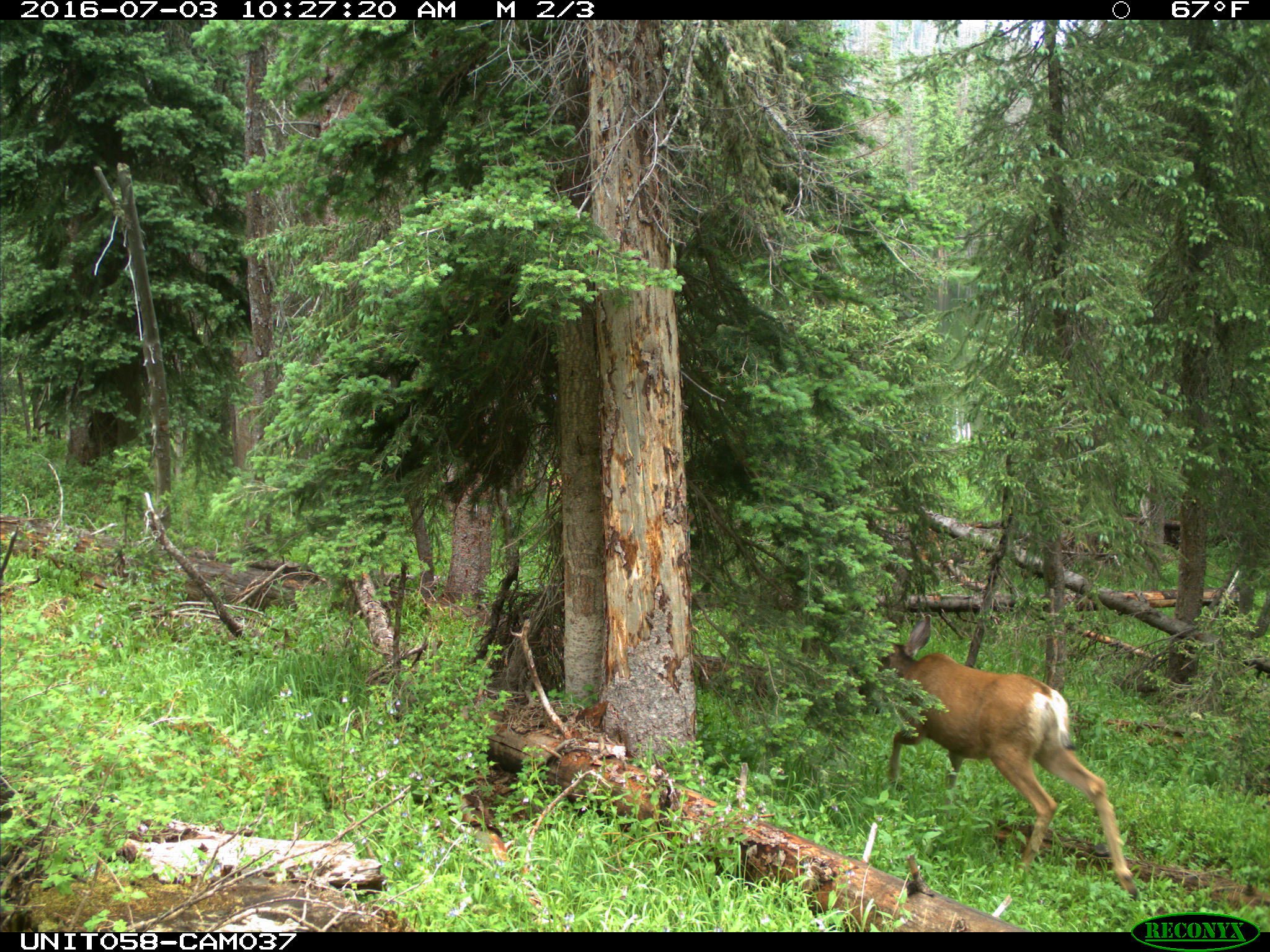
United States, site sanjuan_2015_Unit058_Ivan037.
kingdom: Animalia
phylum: Chordata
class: Mammalia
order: Artiodactyla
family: Cervidae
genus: Odocoileus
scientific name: Odocoileus hemionus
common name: mule deer